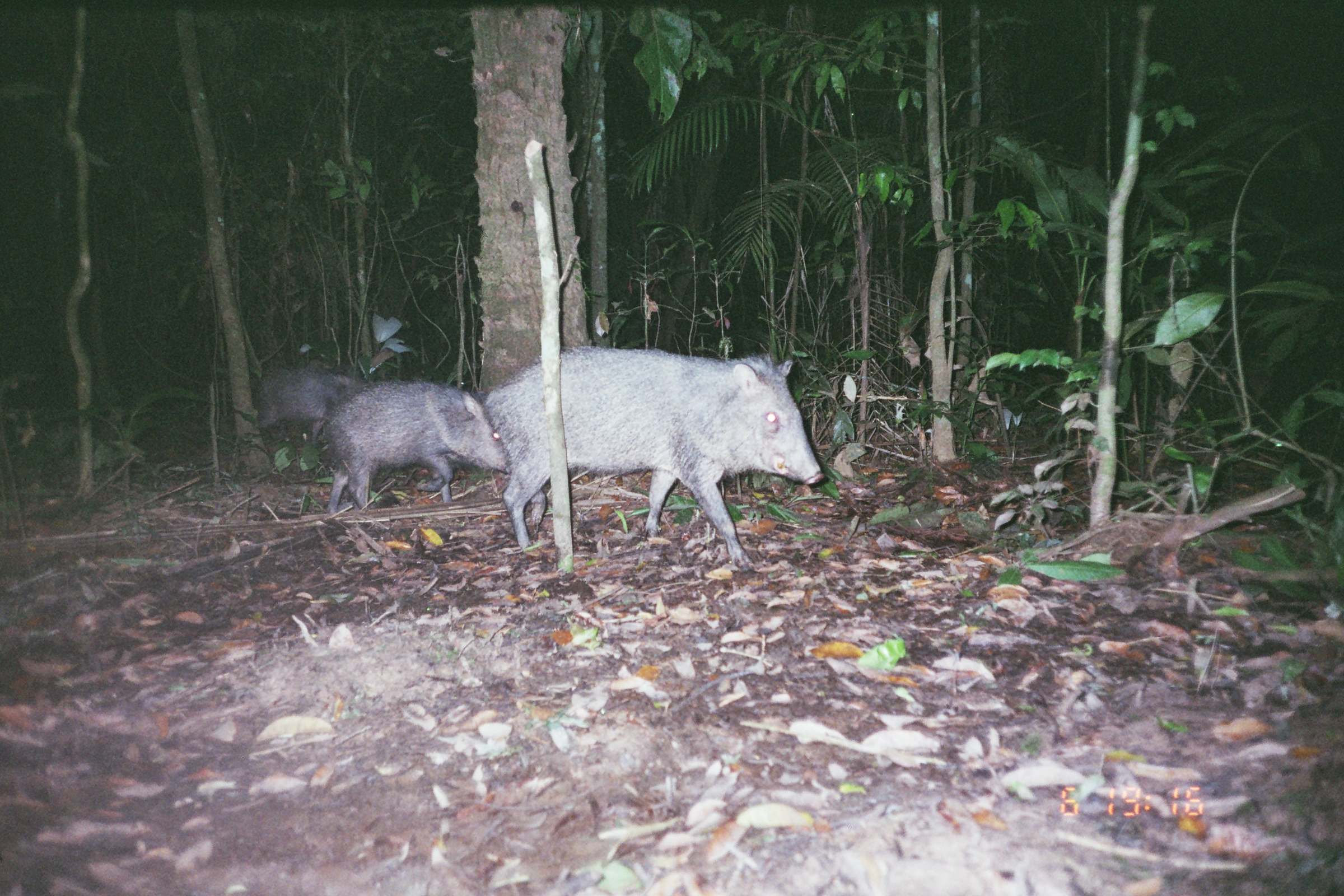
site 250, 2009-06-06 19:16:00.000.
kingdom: Animalia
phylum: Chordata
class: Mammalia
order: Artiodactyla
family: Tayassuidae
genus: Pecari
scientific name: Pecari tajacu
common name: collared peccary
Pecari tajacu (collared peccary).